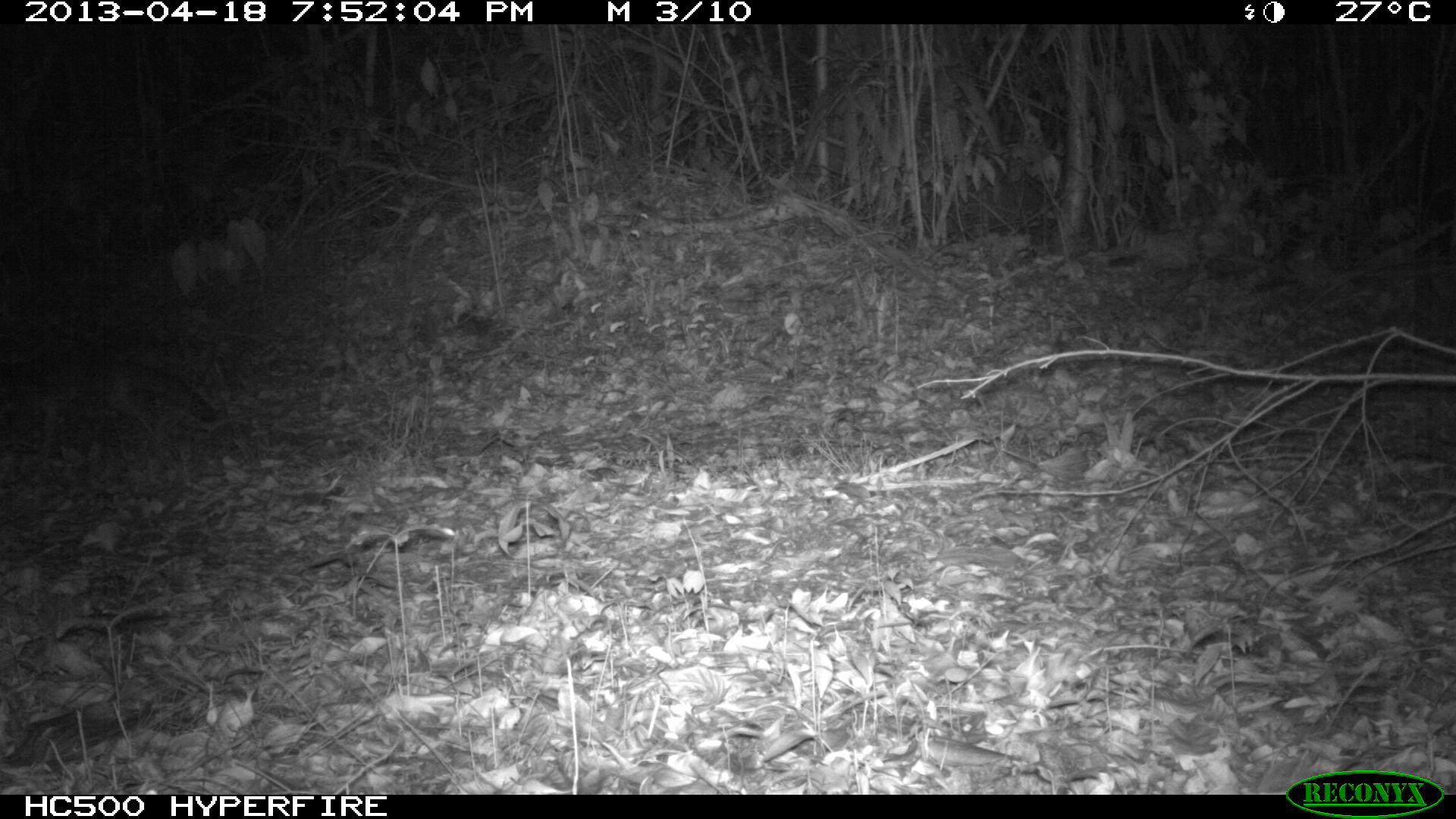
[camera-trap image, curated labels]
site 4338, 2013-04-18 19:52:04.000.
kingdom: Animalia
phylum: Chordata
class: Mammalia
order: Carnivora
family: Canidae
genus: Urocyon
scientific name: Urocyon cinereoargenteus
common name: gray fox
Urocyon cinereoargenteus (gray fox), count 1.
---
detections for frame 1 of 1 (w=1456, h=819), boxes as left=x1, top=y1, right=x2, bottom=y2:
urocyon cinereoargenteus: left=0, top=350, right=221, bottom=454